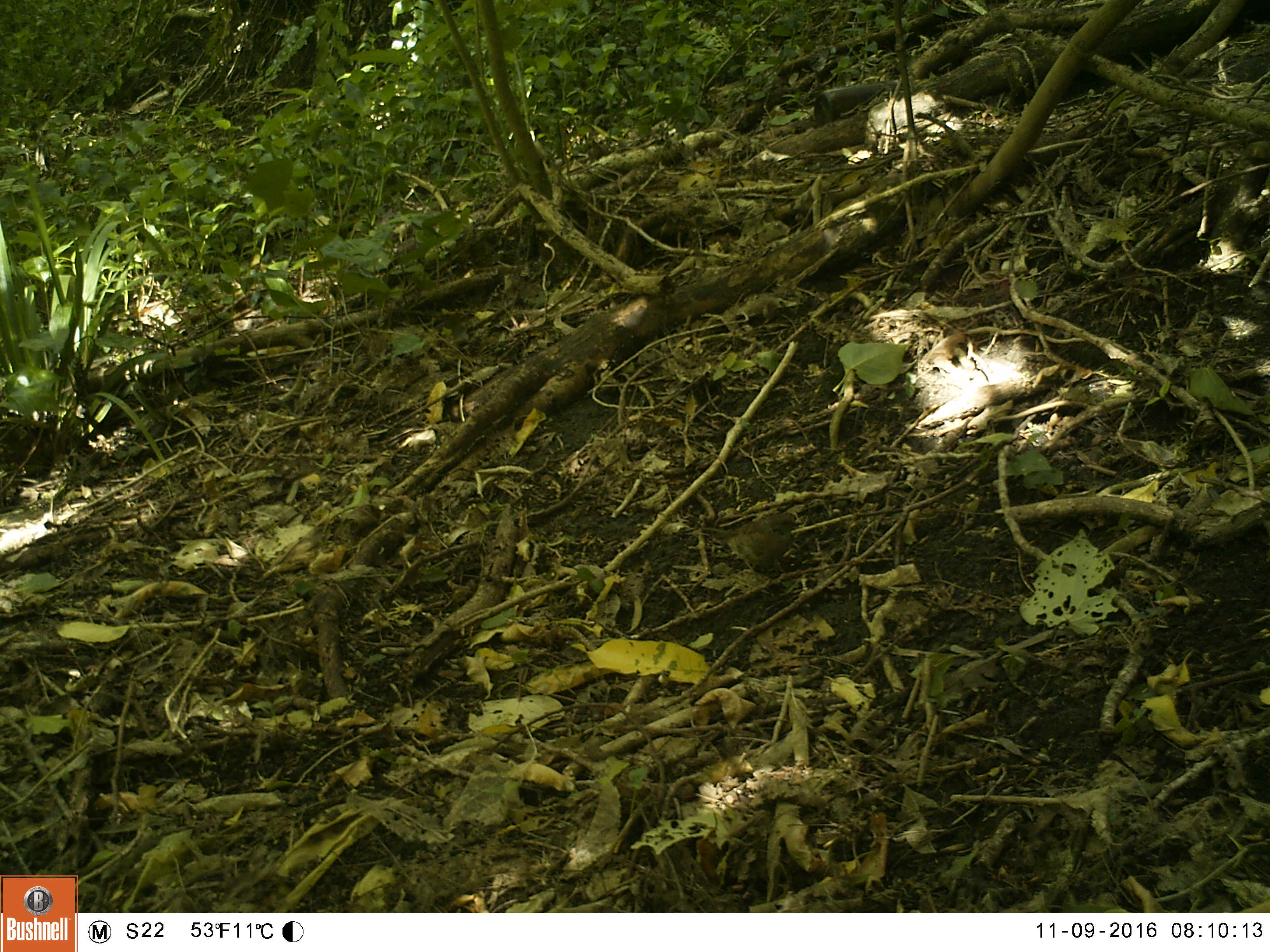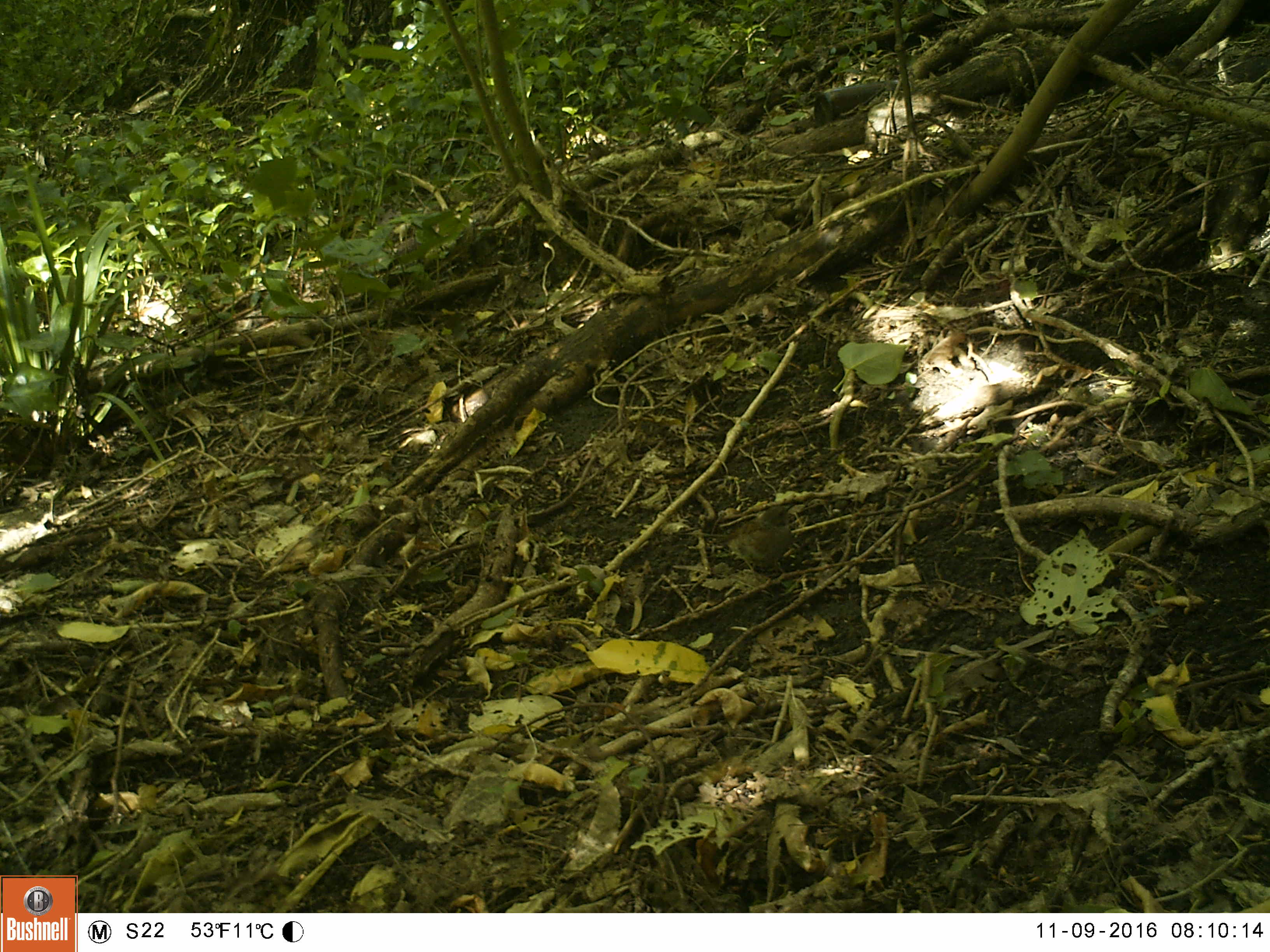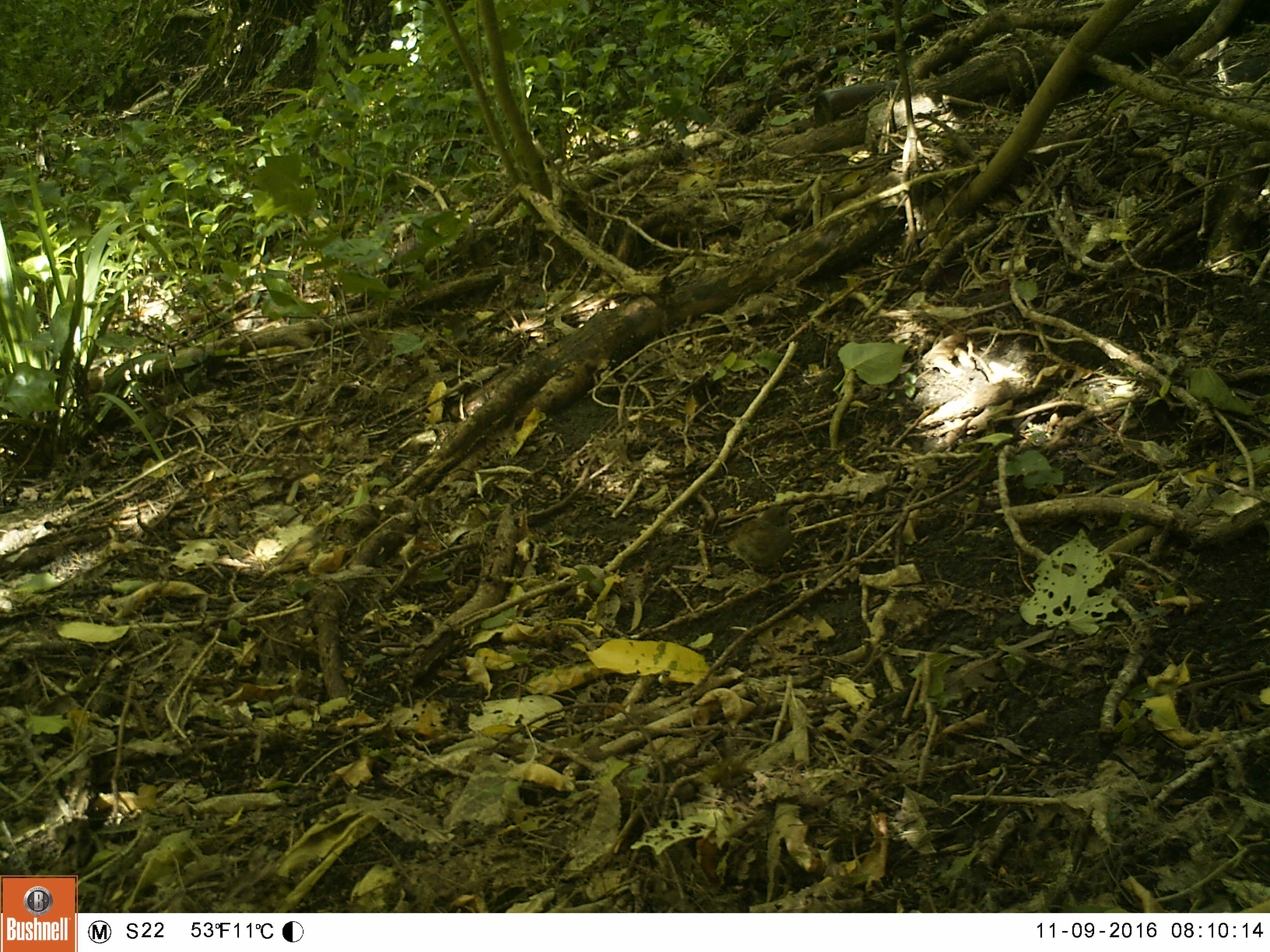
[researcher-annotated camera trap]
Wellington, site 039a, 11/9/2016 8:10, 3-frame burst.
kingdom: Animalia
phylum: Chordata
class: Aves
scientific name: Aves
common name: bird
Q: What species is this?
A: Bird (Aves).